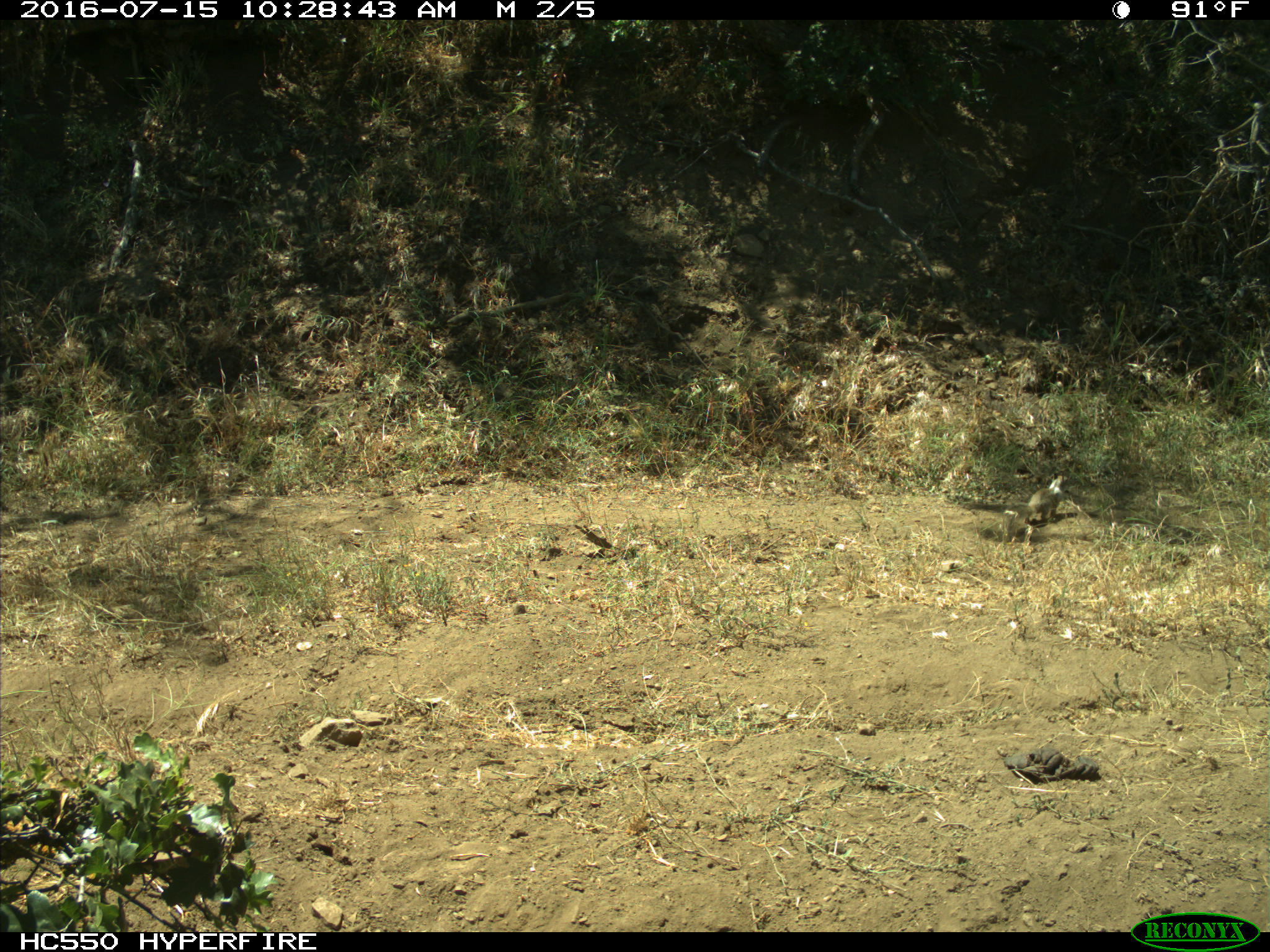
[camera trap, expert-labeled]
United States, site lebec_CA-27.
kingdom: Animalia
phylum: Chordata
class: Mammalia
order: Rodentia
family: Sciuridae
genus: Otospermophilus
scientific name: Otospermophilus beecheyi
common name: california ground squirrel